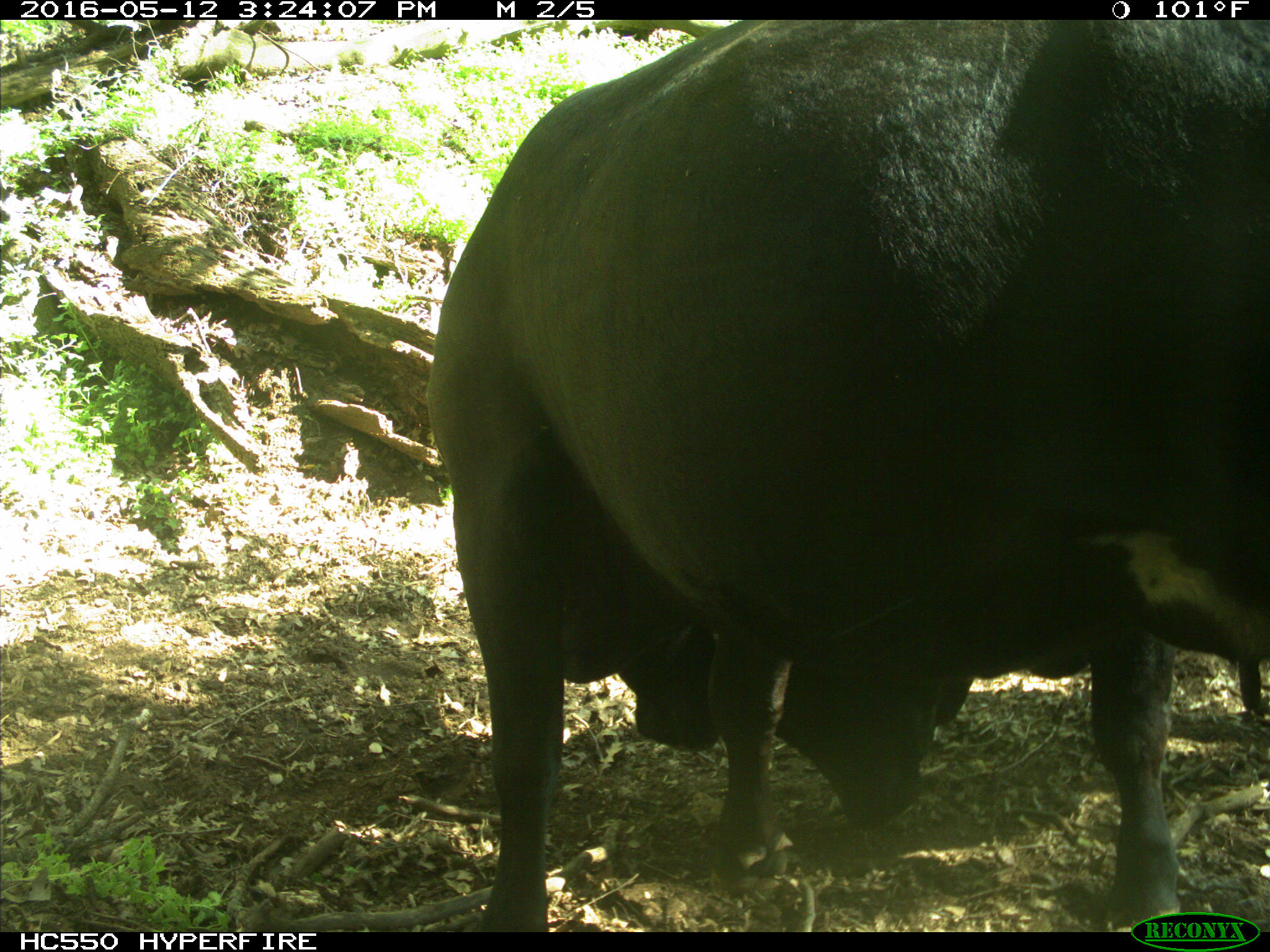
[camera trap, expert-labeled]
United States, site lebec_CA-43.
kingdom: Animalia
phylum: Chordata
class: Mammalia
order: Artiodactyla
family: Bovidae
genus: Bos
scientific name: Bos taurus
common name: domestic cow